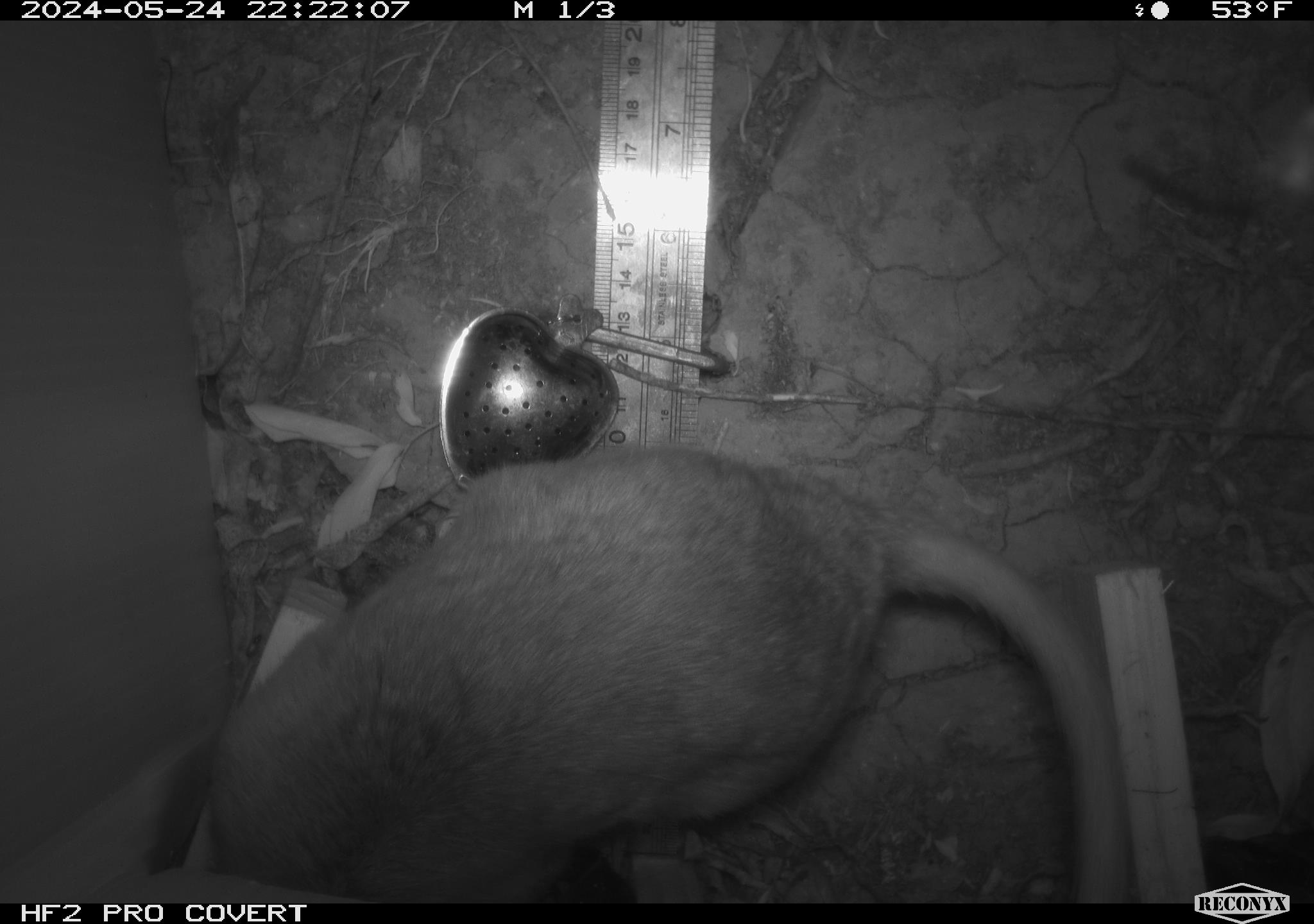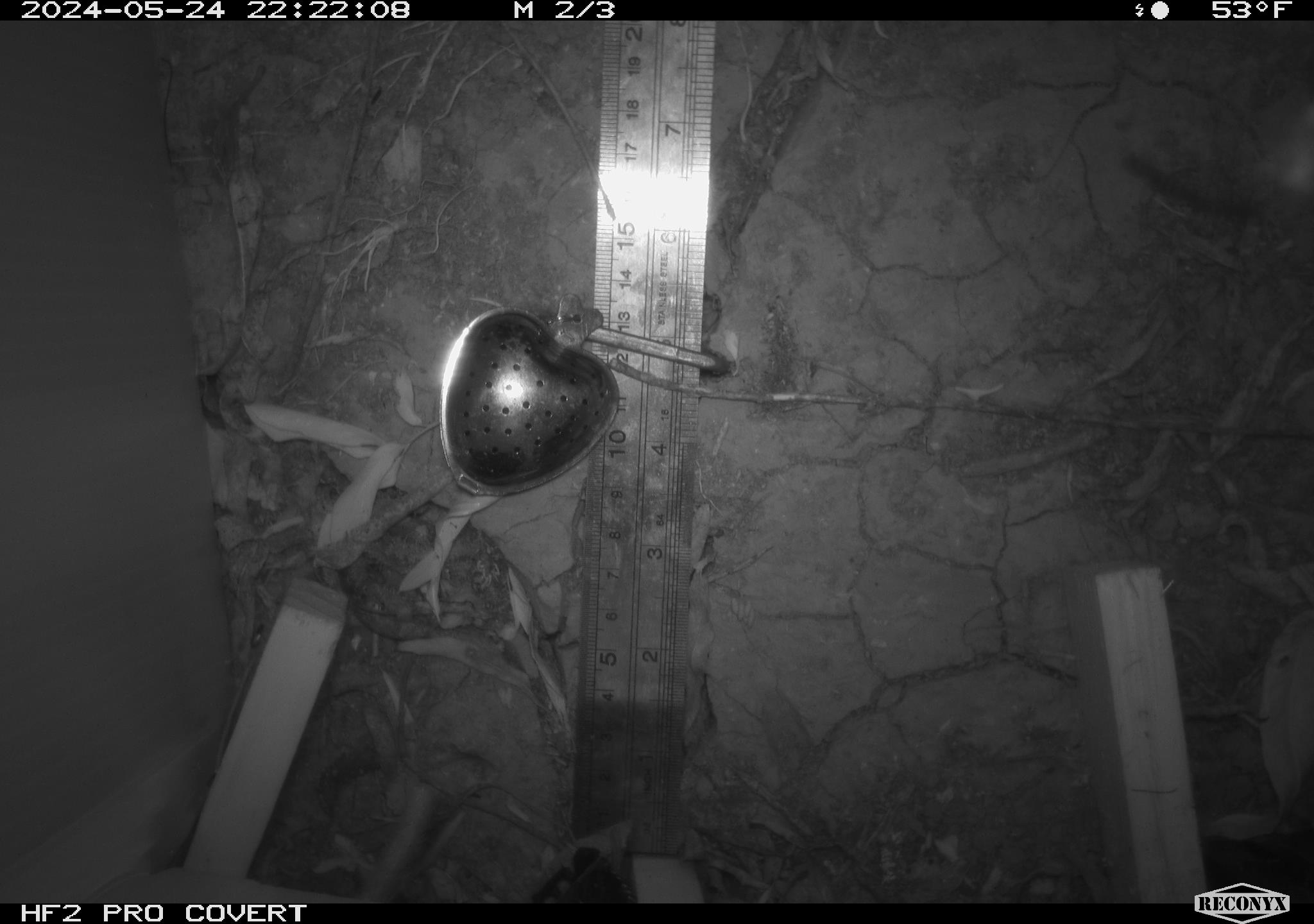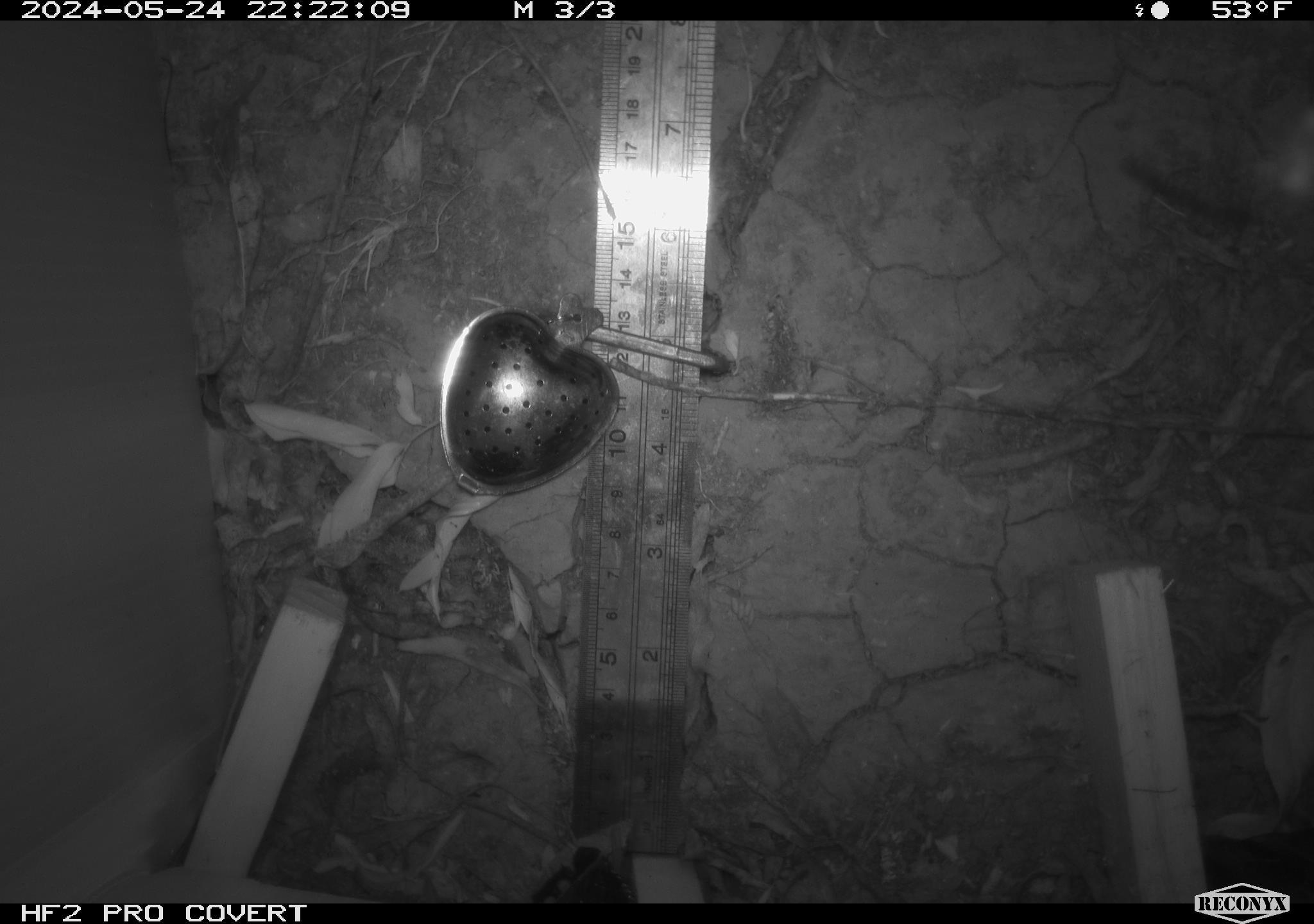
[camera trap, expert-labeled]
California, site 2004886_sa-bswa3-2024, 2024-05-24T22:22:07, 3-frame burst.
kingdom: Animalia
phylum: Chordata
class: Mammalia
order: Rodentia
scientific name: Rodentia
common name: woodrat or rat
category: woodrat or rat species